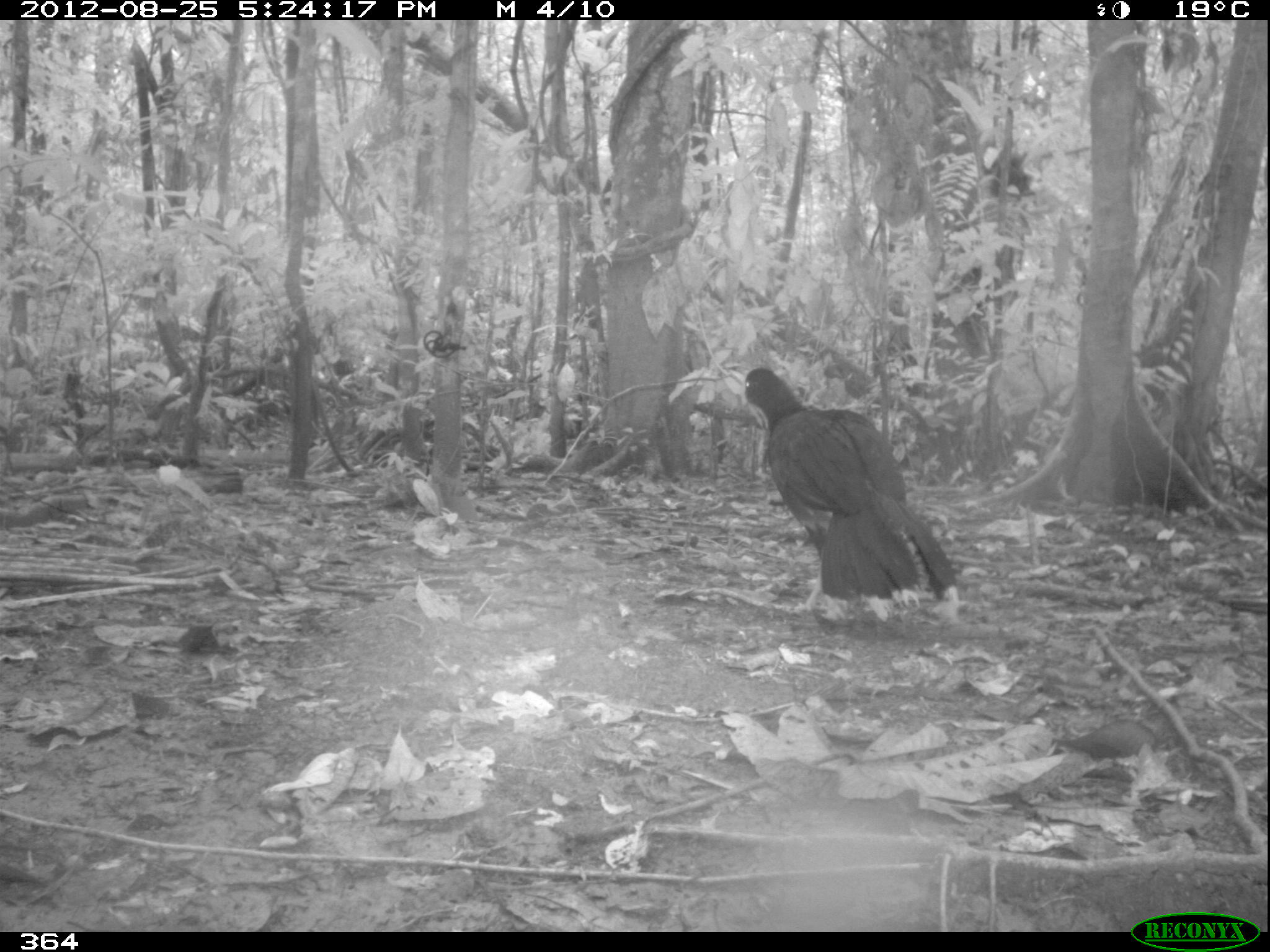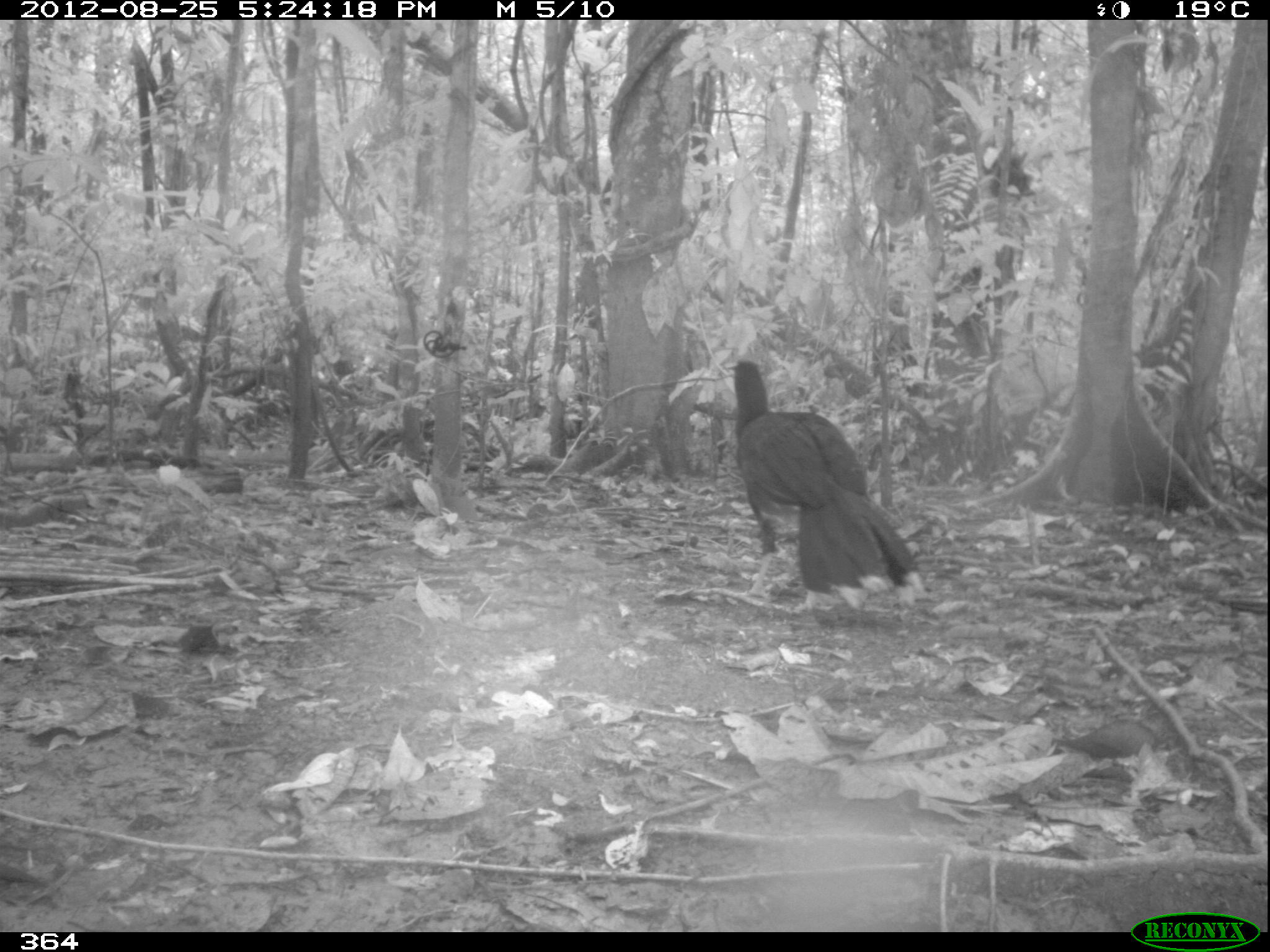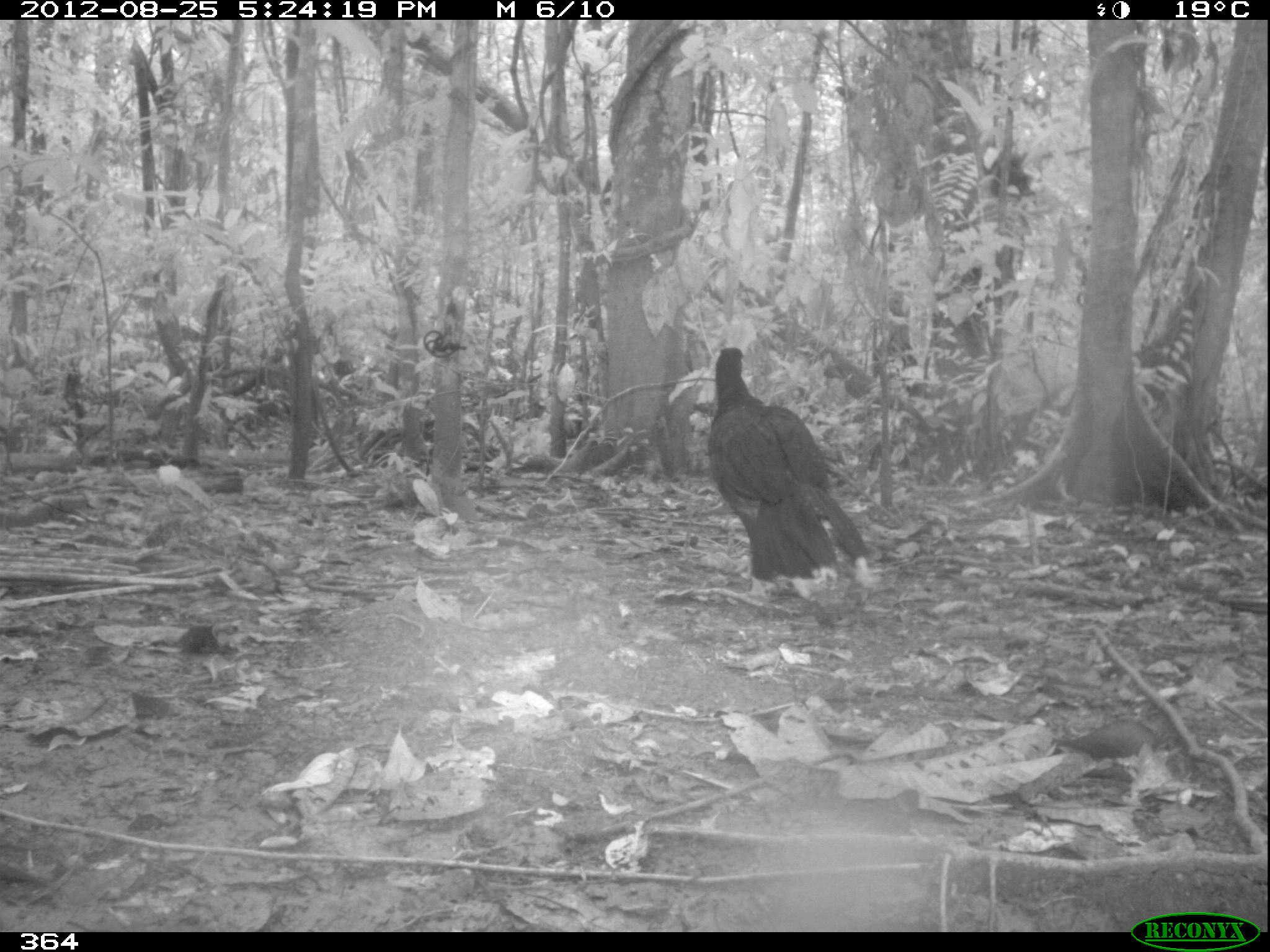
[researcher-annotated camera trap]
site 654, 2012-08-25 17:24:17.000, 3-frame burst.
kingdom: Animalia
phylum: Chordata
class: Aves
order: Galliformes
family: Cracidae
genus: Mitu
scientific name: Mitu tuberosum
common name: razor-billed curassow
Mitu tuberosum (razor-billed curassow).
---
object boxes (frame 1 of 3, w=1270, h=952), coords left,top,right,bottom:
mitu tuberosum: 743,367,957,623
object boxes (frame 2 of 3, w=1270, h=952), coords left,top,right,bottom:
mitu tuberosum: 730,356,924,609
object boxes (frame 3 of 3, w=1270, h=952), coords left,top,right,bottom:
mitu tuberosum: 704,343,872,600